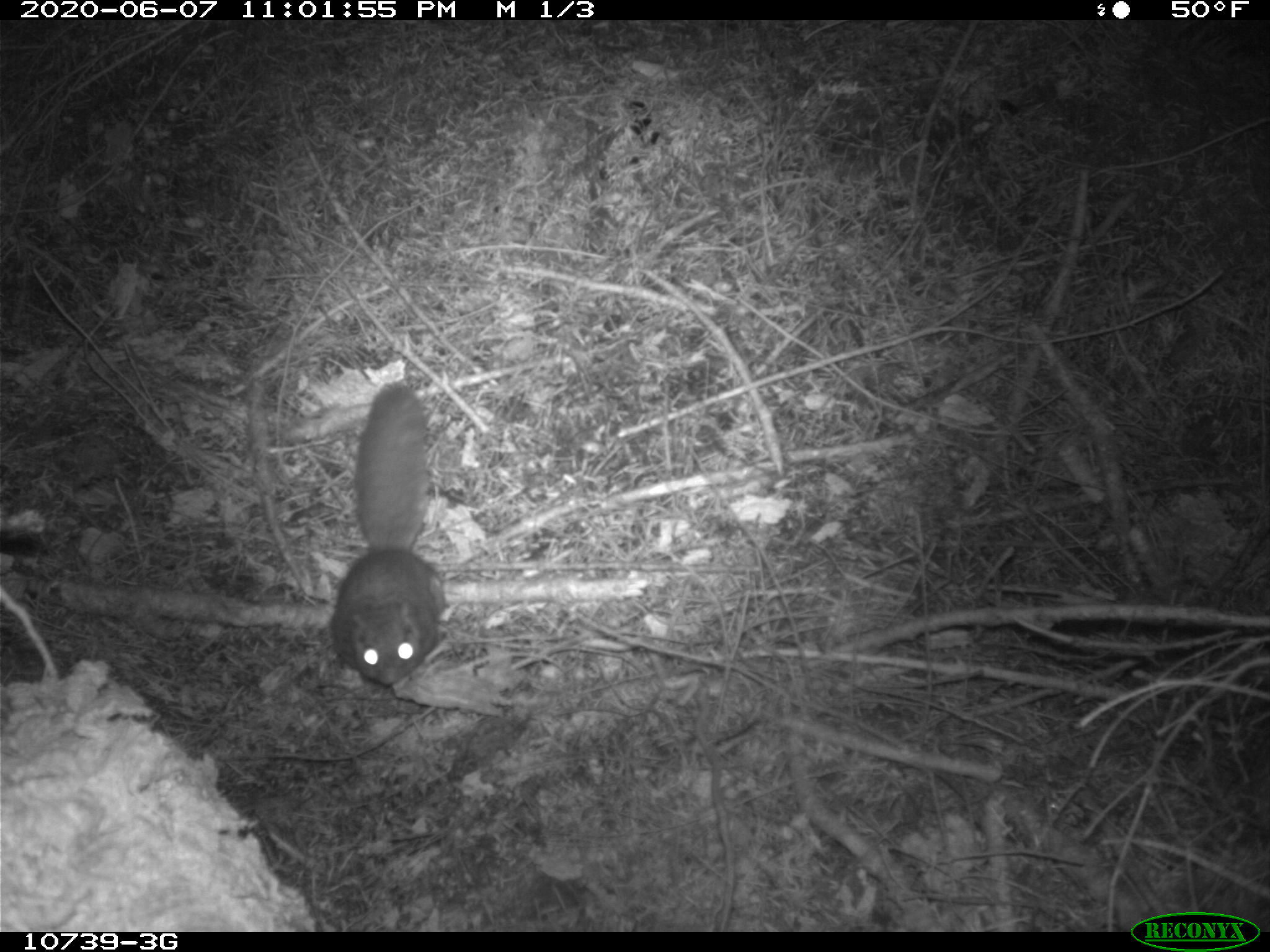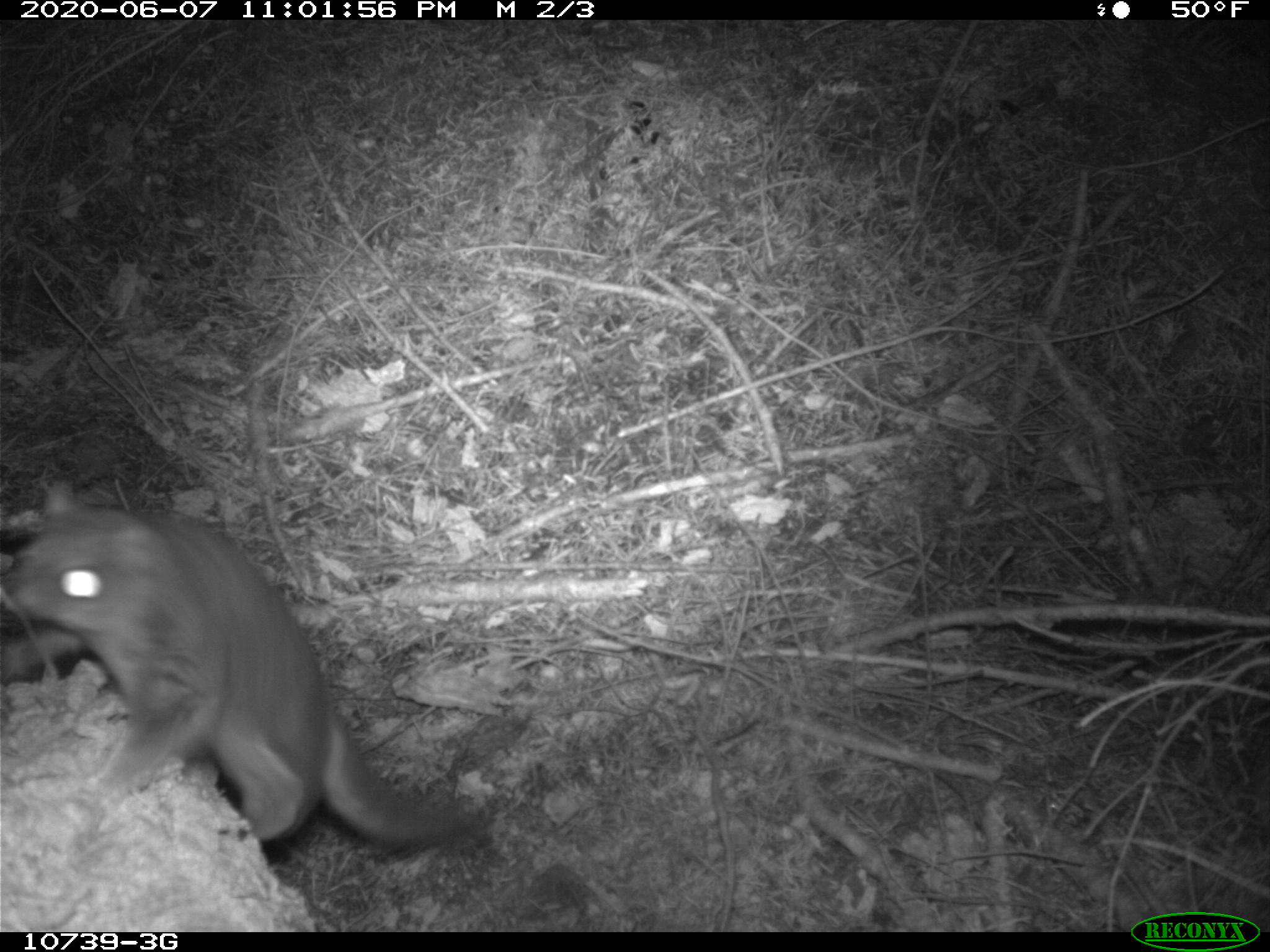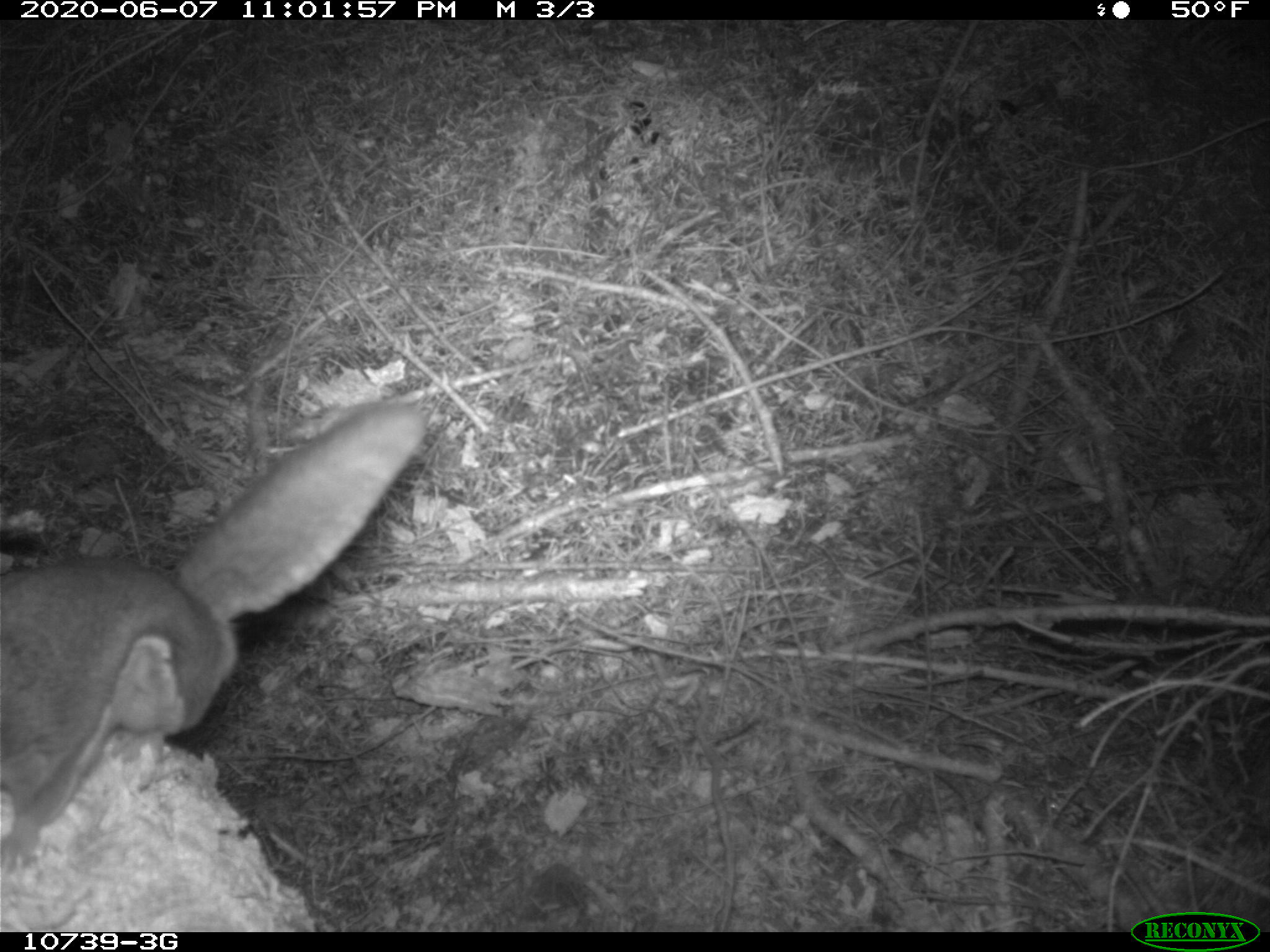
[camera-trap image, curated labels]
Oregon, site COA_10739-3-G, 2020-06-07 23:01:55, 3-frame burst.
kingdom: Animalia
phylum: Chordata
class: Mammalia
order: Rodentia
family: Sciuridae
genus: Glaucomys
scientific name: Glaucomys oregonensis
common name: humboldt's flying squirrel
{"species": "humboldt's flying squirrel (Glaucomys oregonensis)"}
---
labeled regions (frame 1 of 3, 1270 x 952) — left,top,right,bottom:
humboldt's flying squirrel: 320,373,451,700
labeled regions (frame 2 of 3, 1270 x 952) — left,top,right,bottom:
humboldt's flying squirrel: 0,462,494,866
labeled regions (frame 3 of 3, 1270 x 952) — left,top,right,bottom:
humboldt's flying squirrel: 0,380,442,882